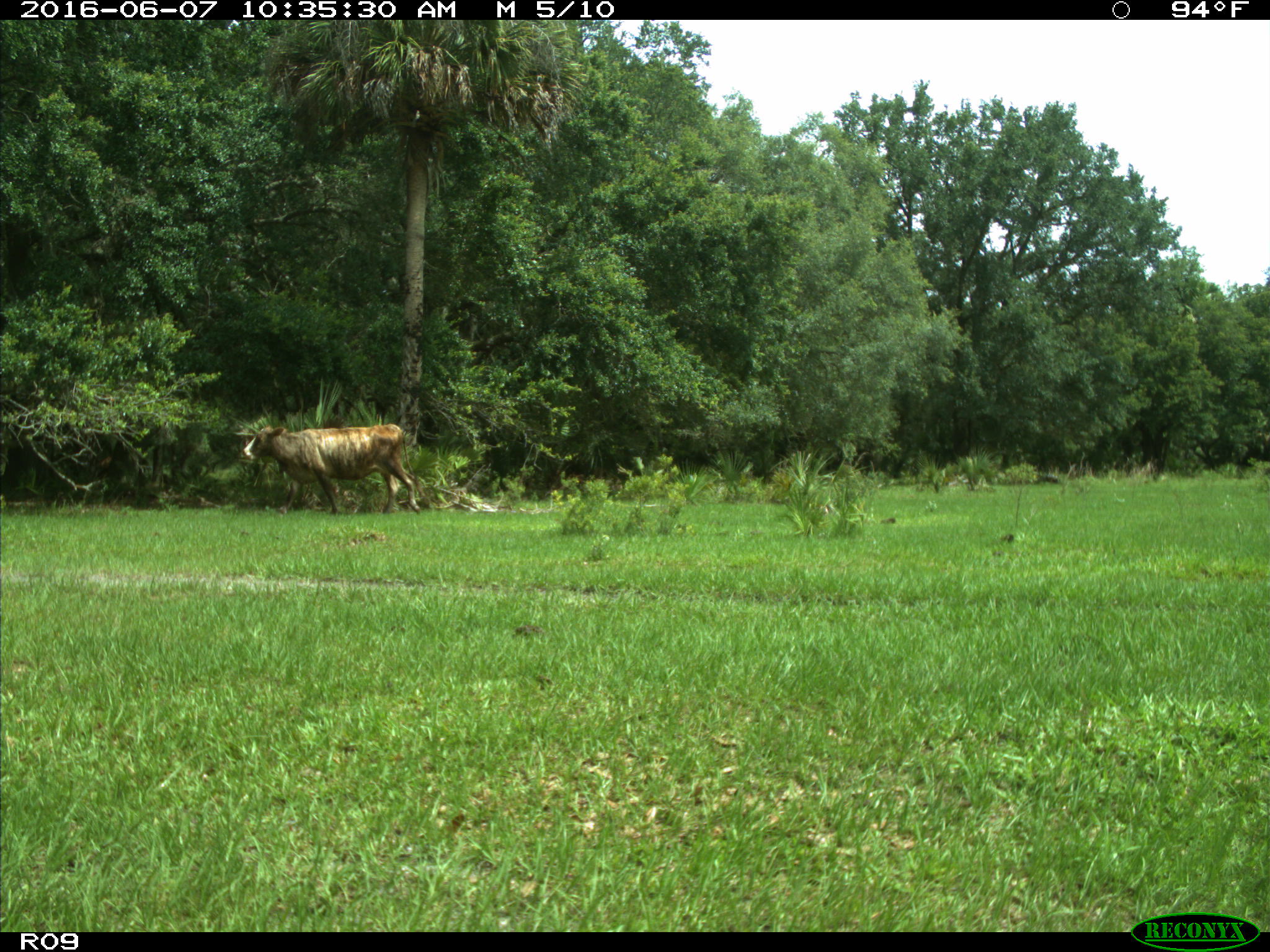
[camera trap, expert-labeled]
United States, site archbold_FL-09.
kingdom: Animalia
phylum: Chordata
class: Mammalia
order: Artiodactyla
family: Bovidae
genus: Bos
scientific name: Bos taurus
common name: domestic cow